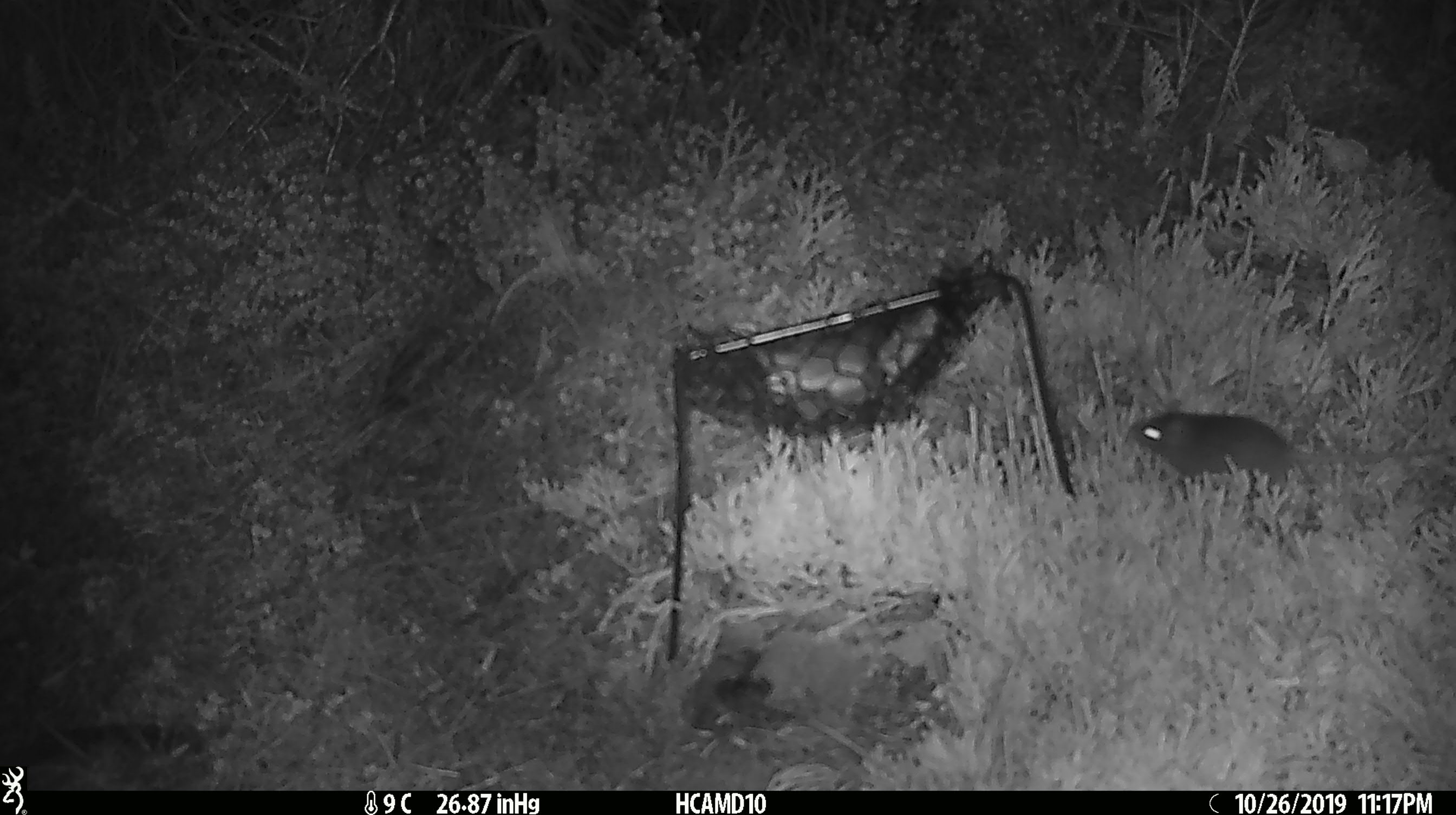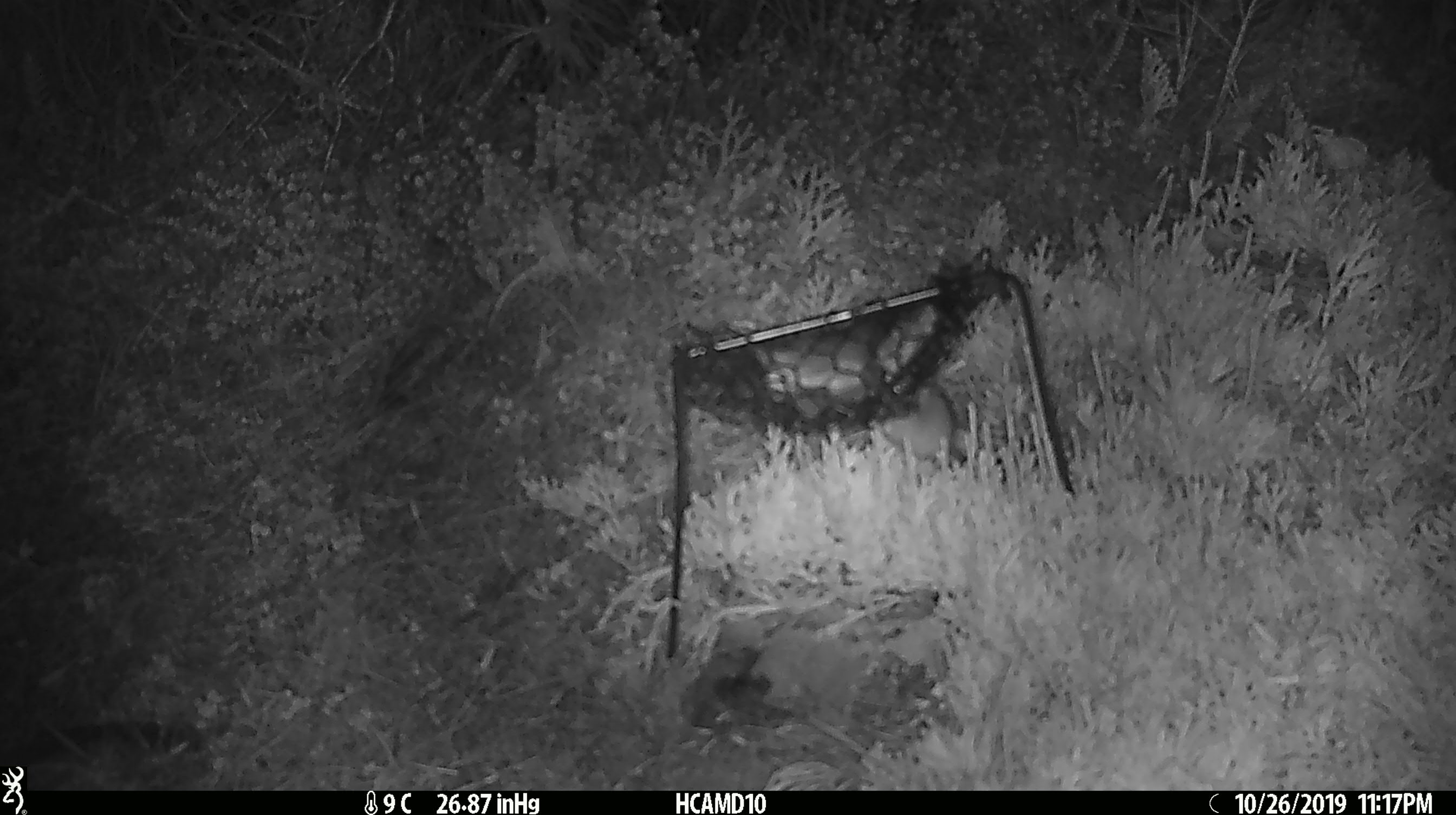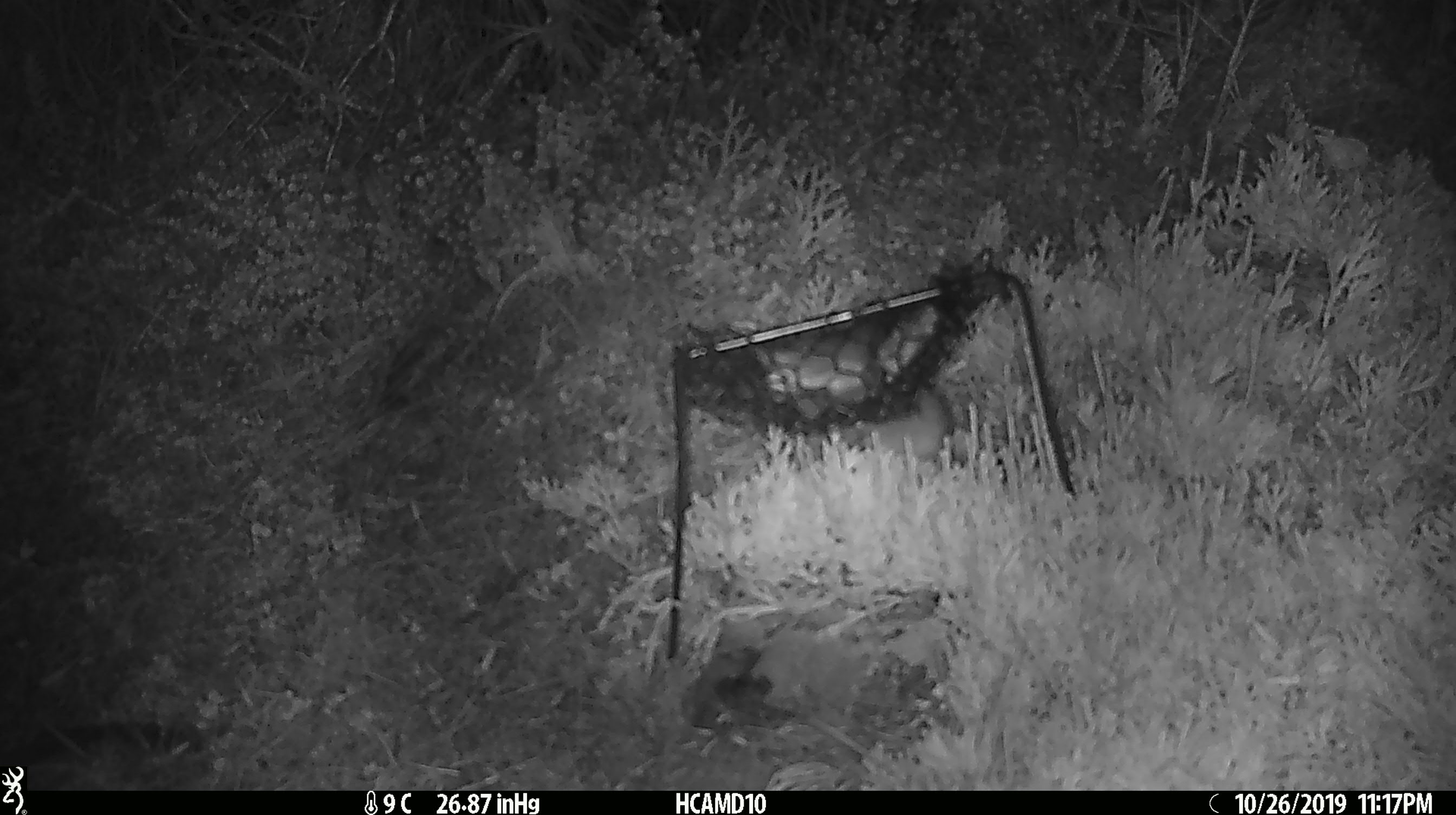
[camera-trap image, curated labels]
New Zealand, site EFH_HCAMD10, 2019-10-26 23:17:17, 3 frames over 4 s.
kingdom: Animalia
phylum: Chordata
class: Mammalia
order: Rodentia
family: Muridae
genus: Mus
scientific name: Mus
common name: mouse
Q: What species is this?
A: Mouse (Mus).